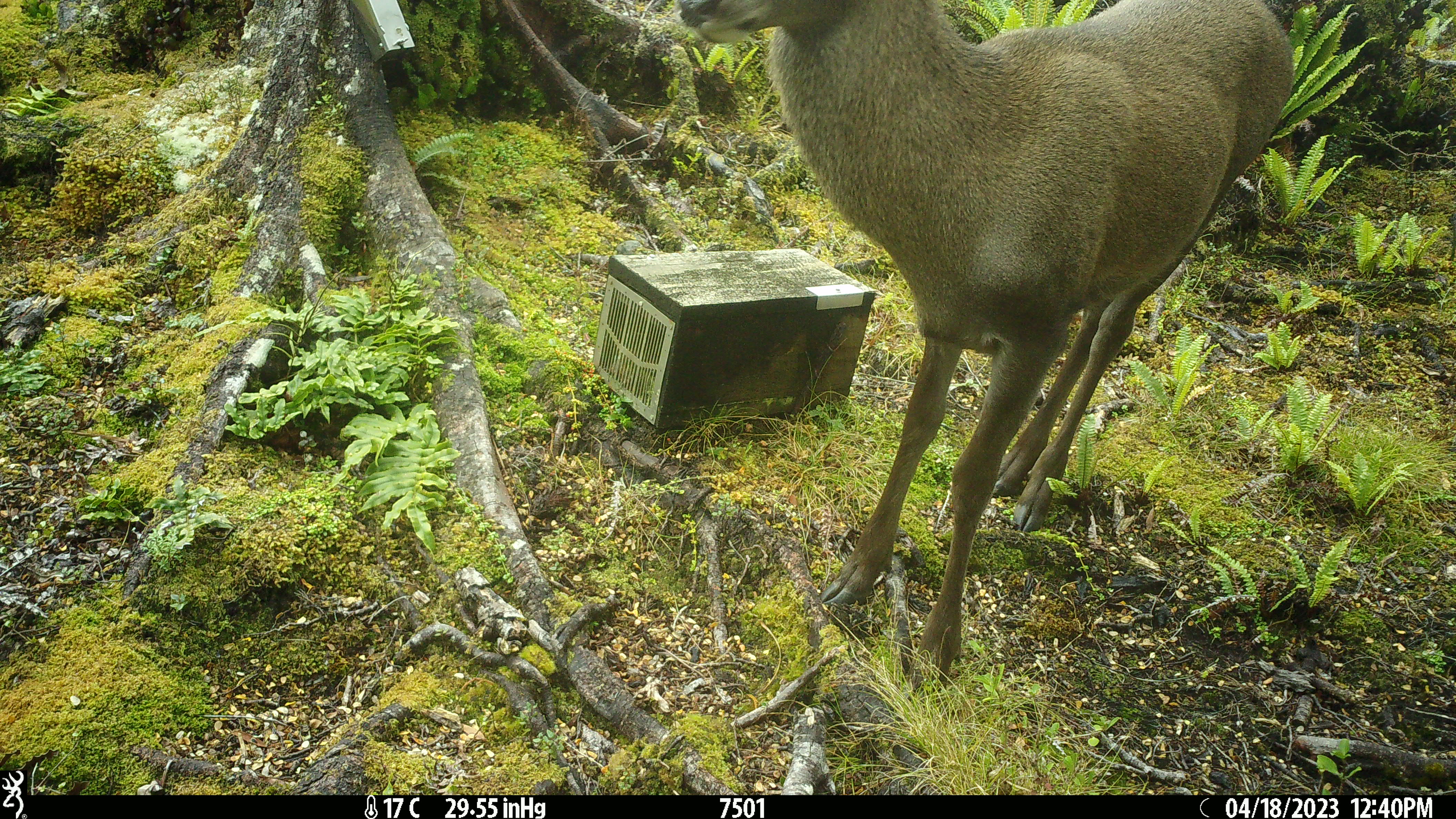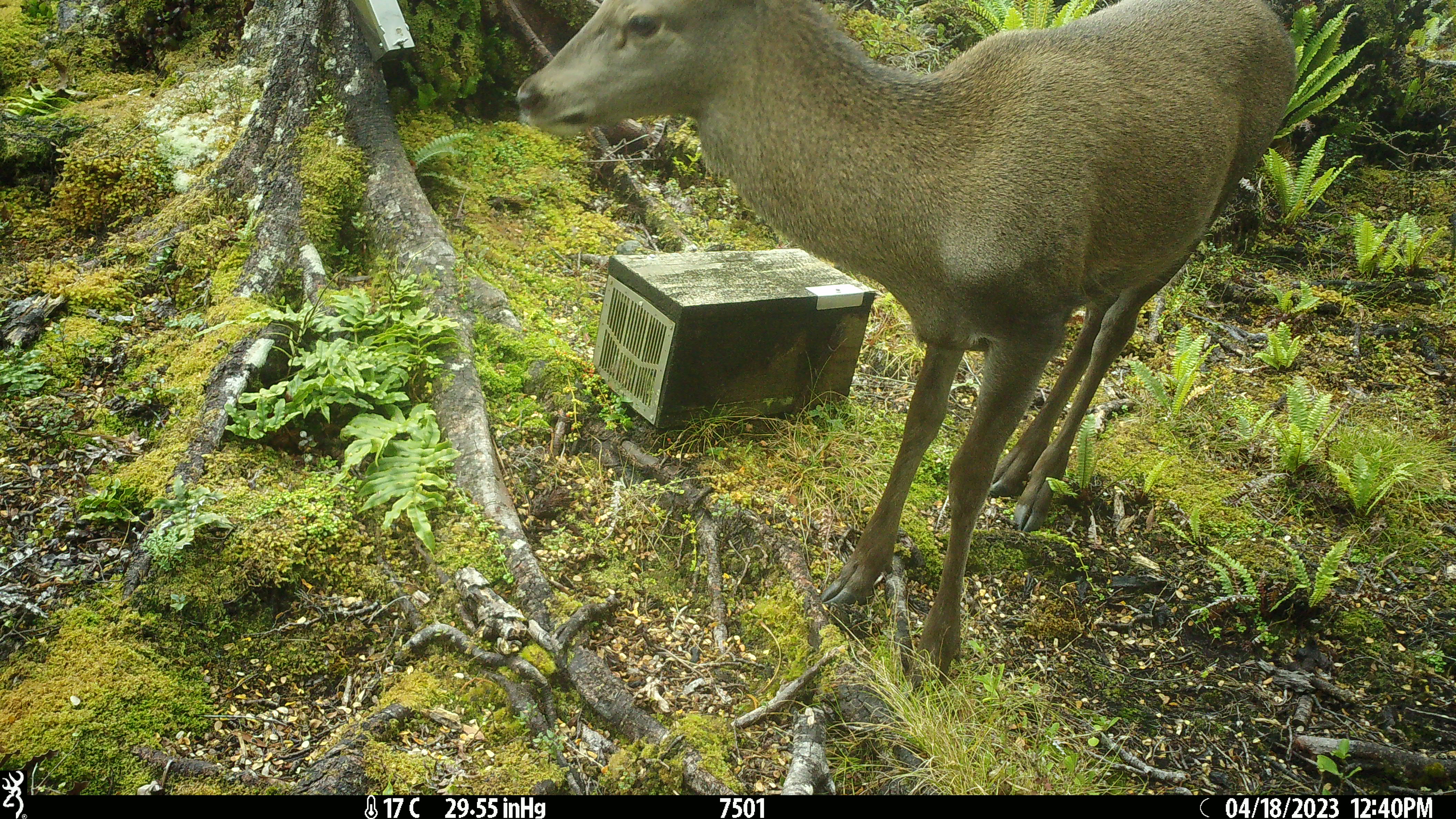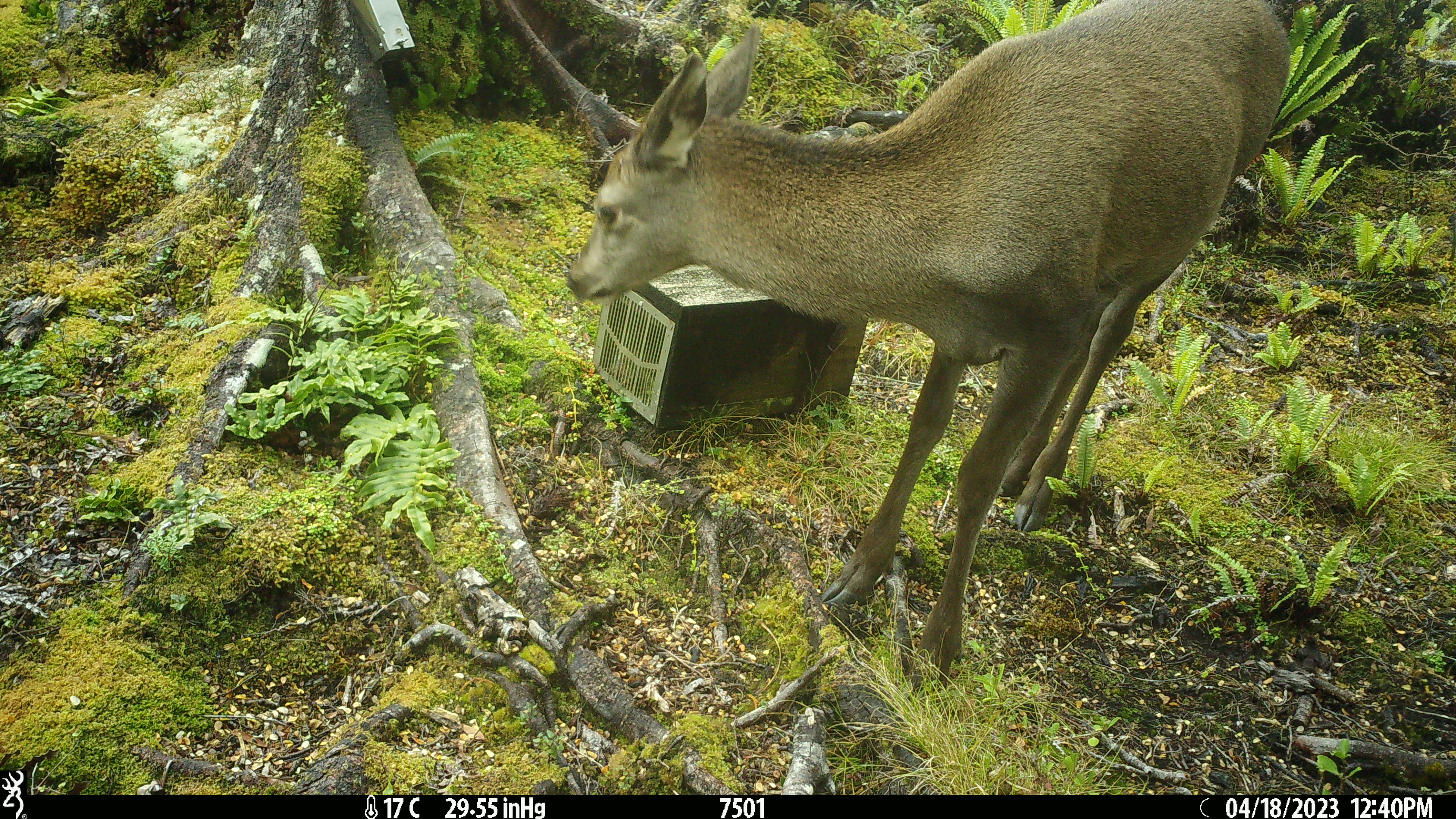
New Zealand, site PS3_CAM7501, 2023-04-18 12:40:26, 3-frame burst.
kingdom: Animalia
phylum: Chordata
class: Mammalia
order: Artiodactyla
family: Cervidae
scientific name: Cervidae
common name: deer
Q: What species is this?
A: Deer (Cervidae).